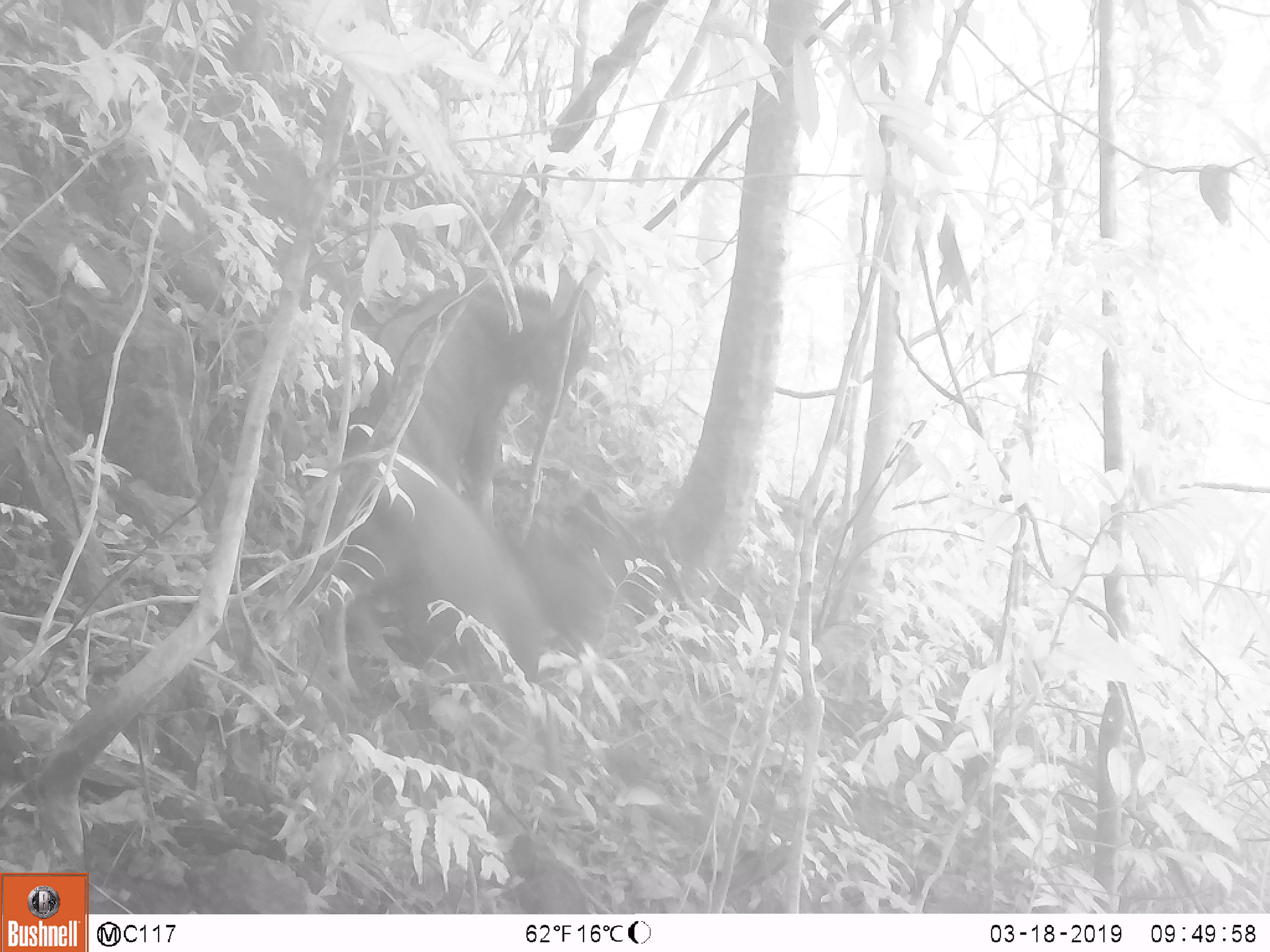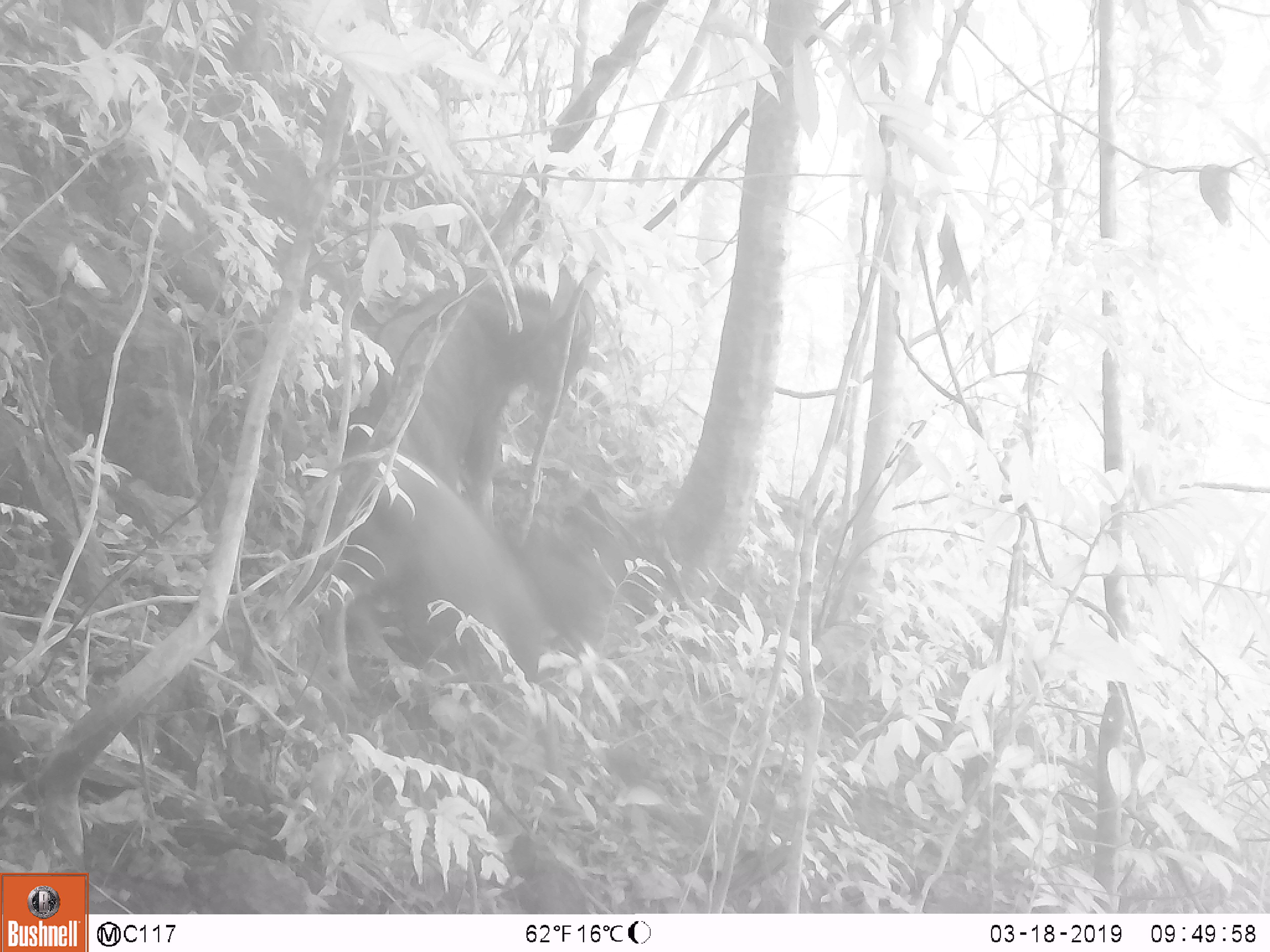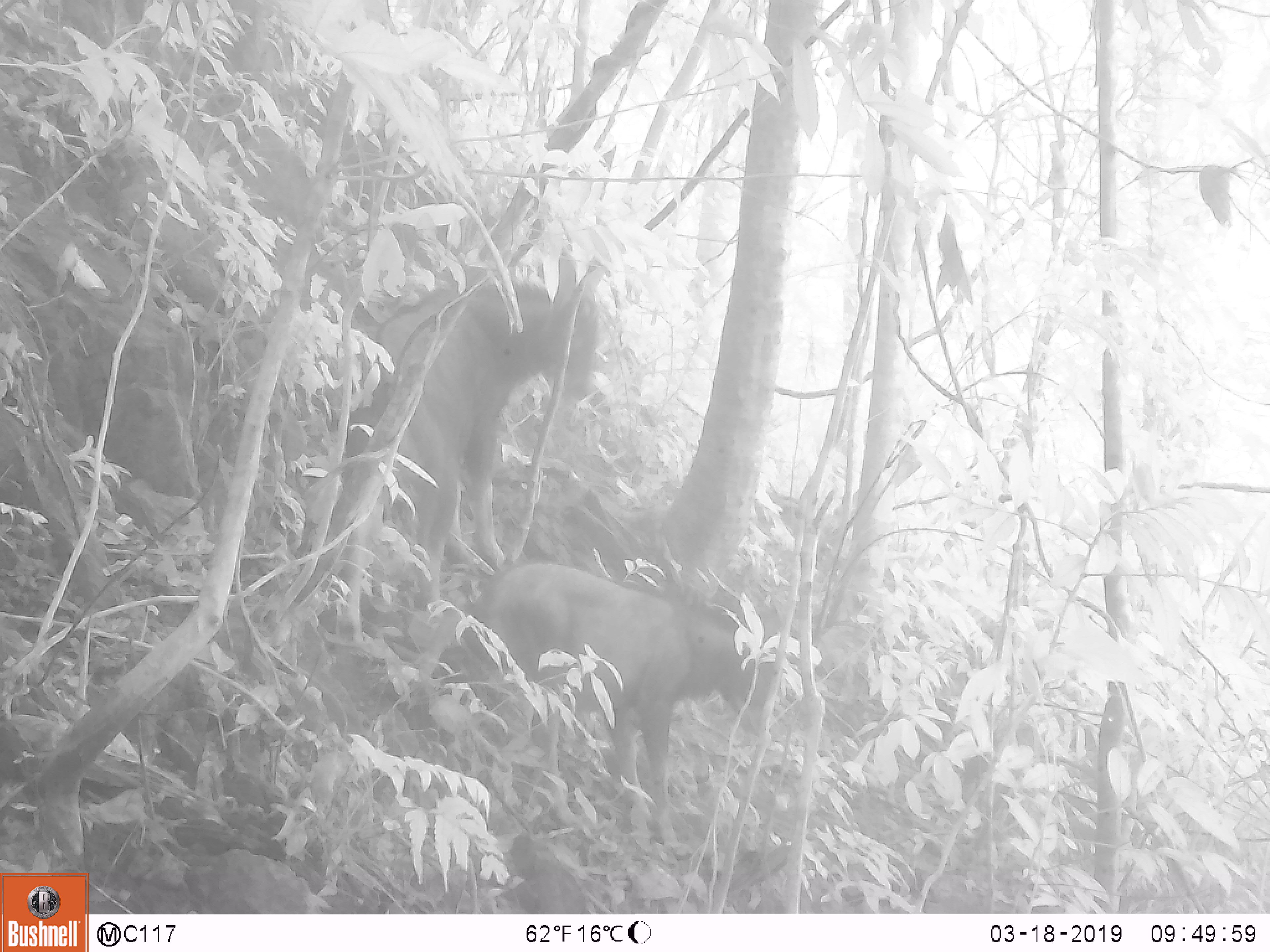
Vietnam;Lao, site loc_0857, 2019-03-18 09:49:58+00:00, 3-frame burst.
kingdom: Animalia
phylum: Chordata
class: Mammalia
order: Artiodactyla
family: Bovidae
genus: Capricornis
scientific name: Capricornis sumatraensis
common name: chinese serow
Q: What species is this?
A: Chinese serow (Capricornis sumatraensis).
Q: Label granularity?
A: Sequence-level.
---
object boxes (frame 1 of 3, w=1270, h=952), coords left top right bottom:
chinese serow: 324 444 605 703; 315 271 608 496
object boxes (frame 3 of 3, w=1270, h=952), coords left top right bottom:
chinese serow: 341 250 599 619; 470 555 783 848